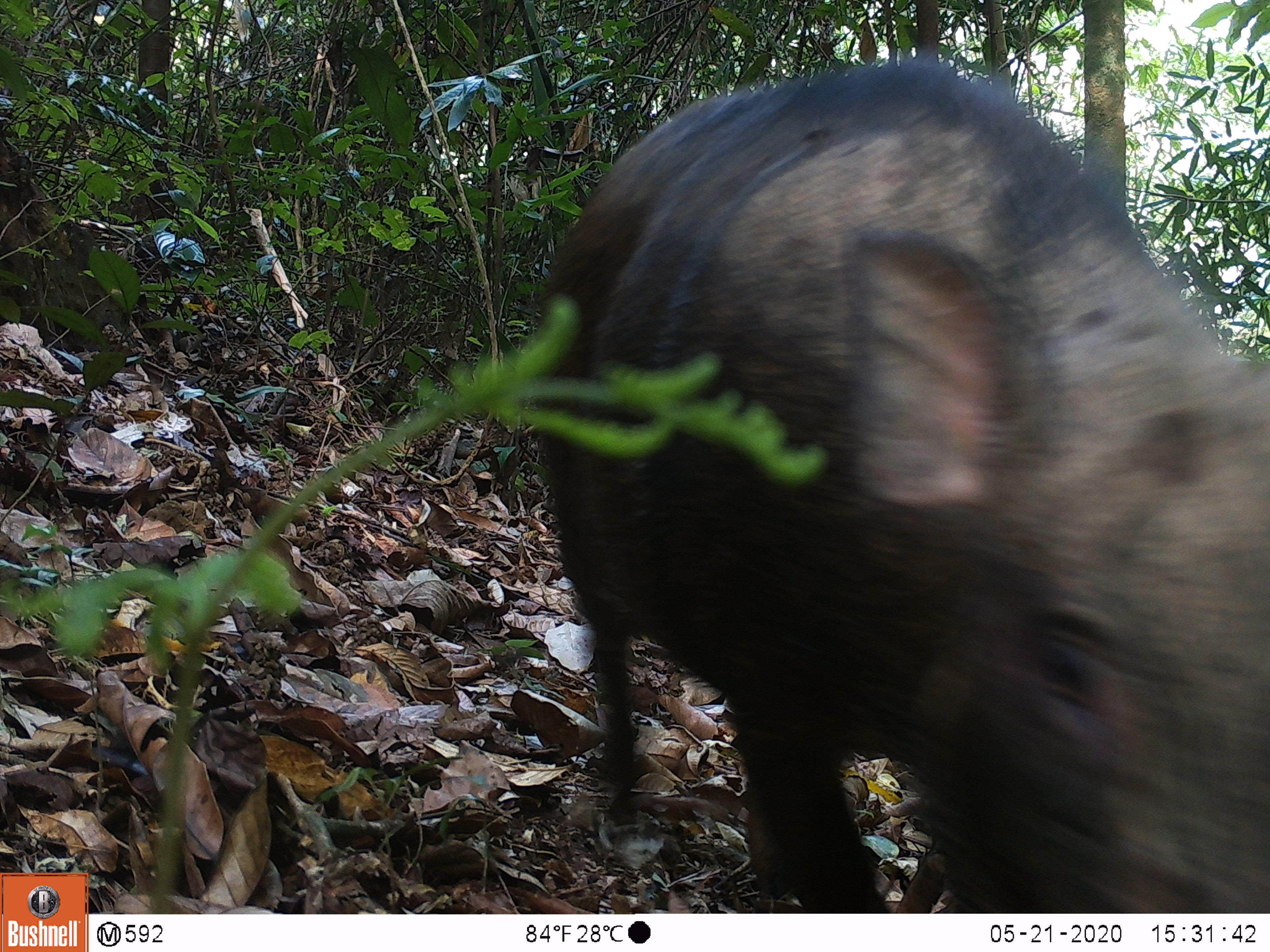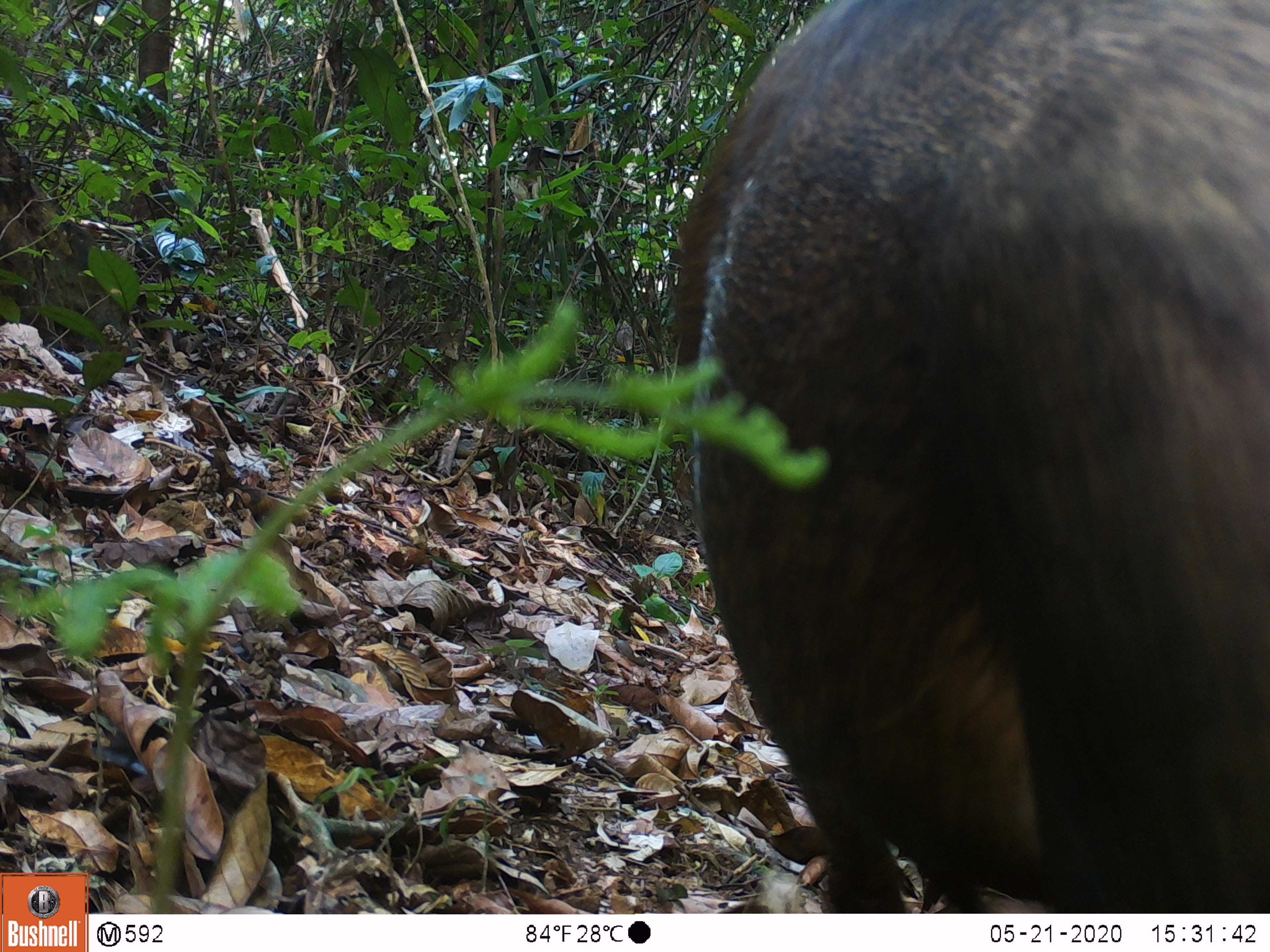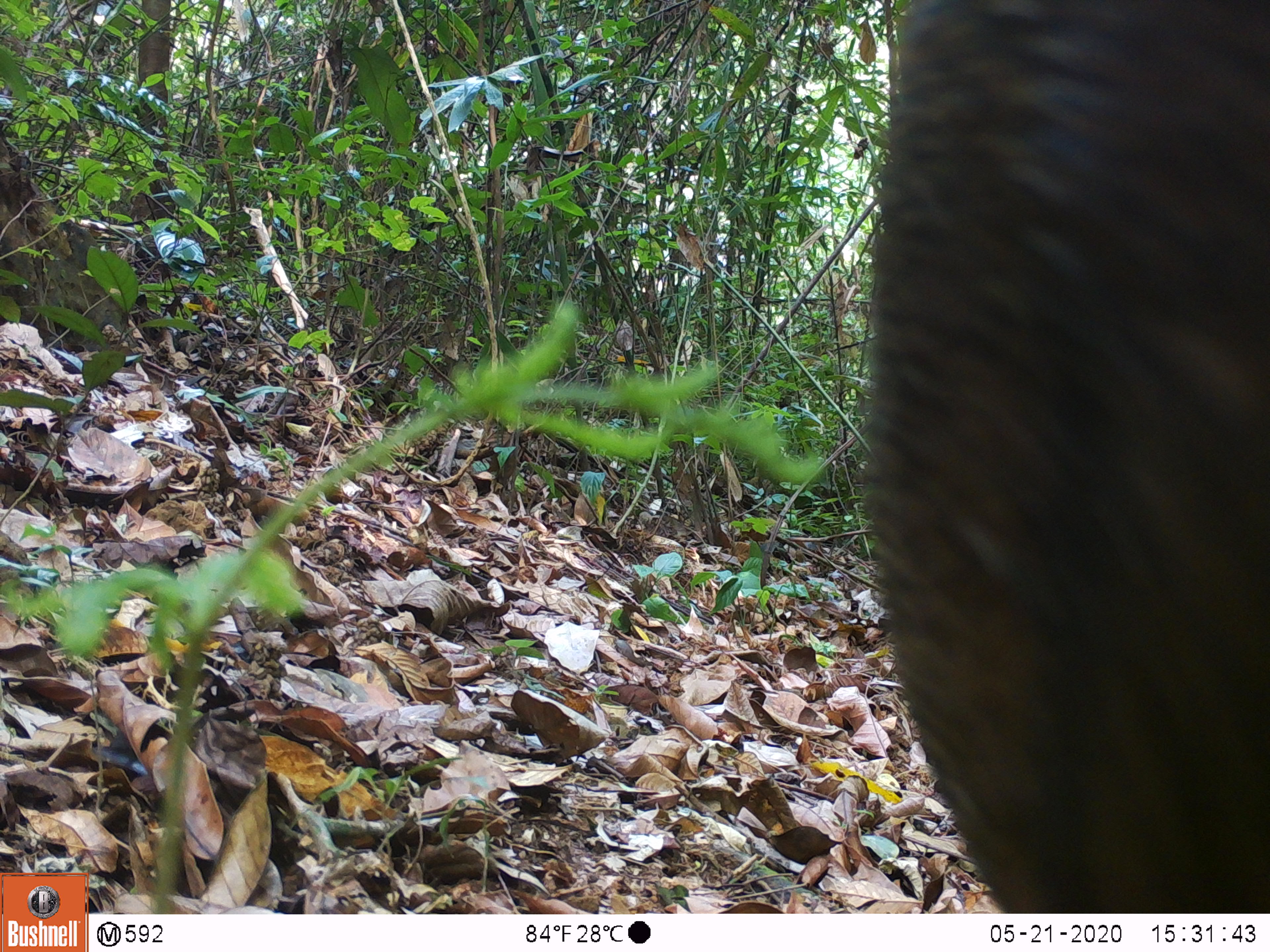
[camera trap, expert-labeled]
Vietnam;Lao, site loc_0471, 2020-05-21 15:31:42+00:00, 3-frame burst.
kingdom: Animalia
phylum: Chordata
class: Mammalia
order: Artiodactyla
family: Suidae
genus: Sus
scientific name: Sus scrofa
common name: eurasian wild pig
Eurasian wild pig (Sus scrofa). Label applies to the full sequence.